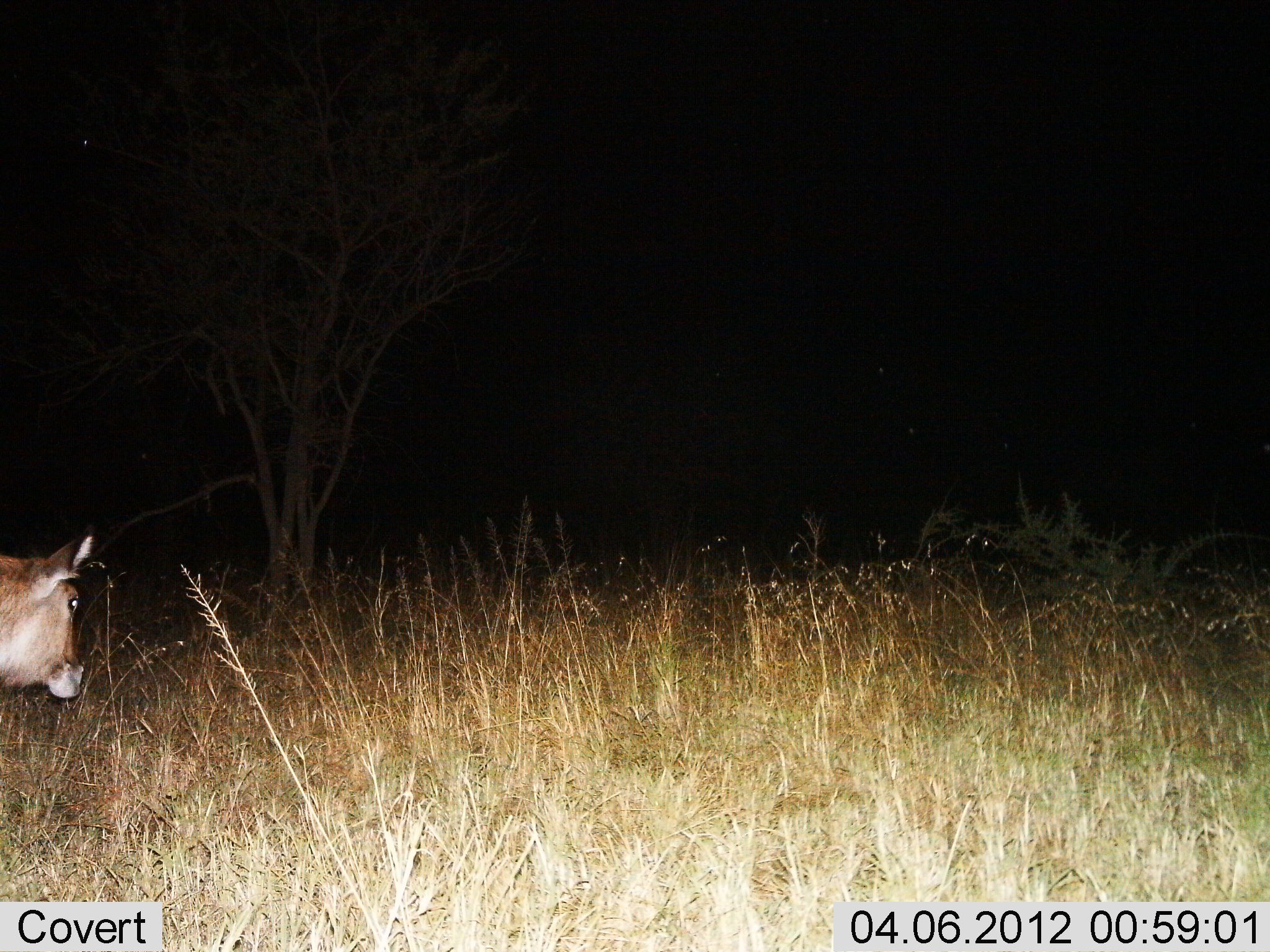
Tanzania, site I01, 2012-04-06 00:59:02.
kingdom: Animalia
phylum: Chordata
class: Mammalia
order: Artiodactyla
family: Bovidae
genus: Kobus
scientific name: Kobus ellipsiprymnus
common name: waterbuck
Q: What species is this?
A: Waterbuck (Kobus ellipsiprymnus).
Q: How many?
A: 1.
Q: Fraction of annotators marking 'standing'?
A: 89%.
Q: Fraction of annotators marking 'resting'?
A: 0%.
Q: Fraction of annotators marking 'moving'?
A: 11%.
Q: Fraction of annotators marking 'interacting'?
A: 0%.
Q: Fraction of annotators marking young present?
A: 0%.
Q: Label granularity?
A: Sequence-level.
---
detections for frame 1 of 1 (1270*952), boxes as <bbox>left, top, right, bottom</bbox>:
animal: <bbox>0, 534, 94, 703</bbox>